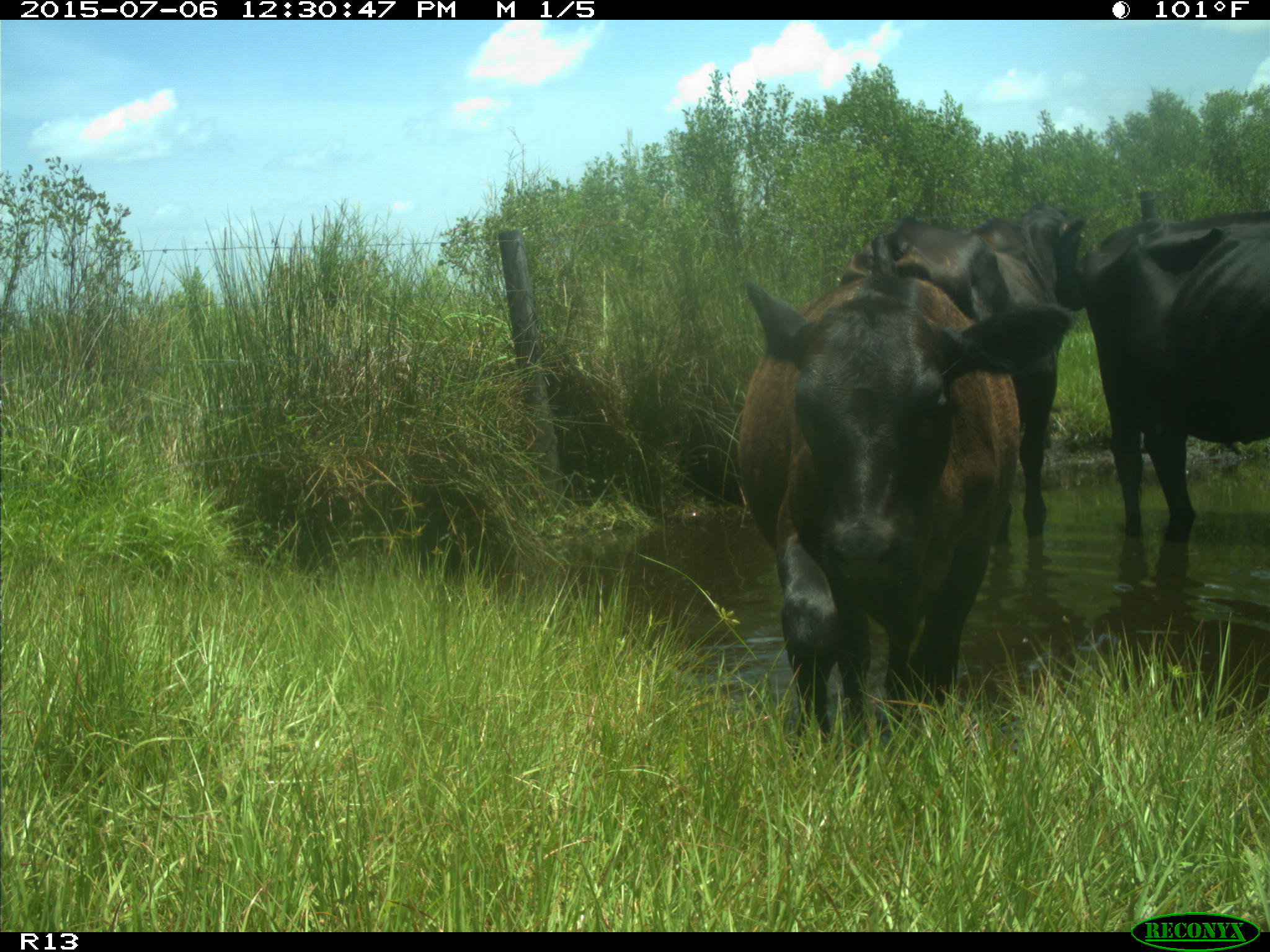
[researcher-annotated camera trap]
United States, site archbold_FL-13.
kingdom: Animalia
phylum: Chordata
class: Mammalia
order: Artiodactyla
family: Bovidae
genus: Bos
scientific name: Bos taurus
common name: domestic cow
Bos taurus (domestic cow).